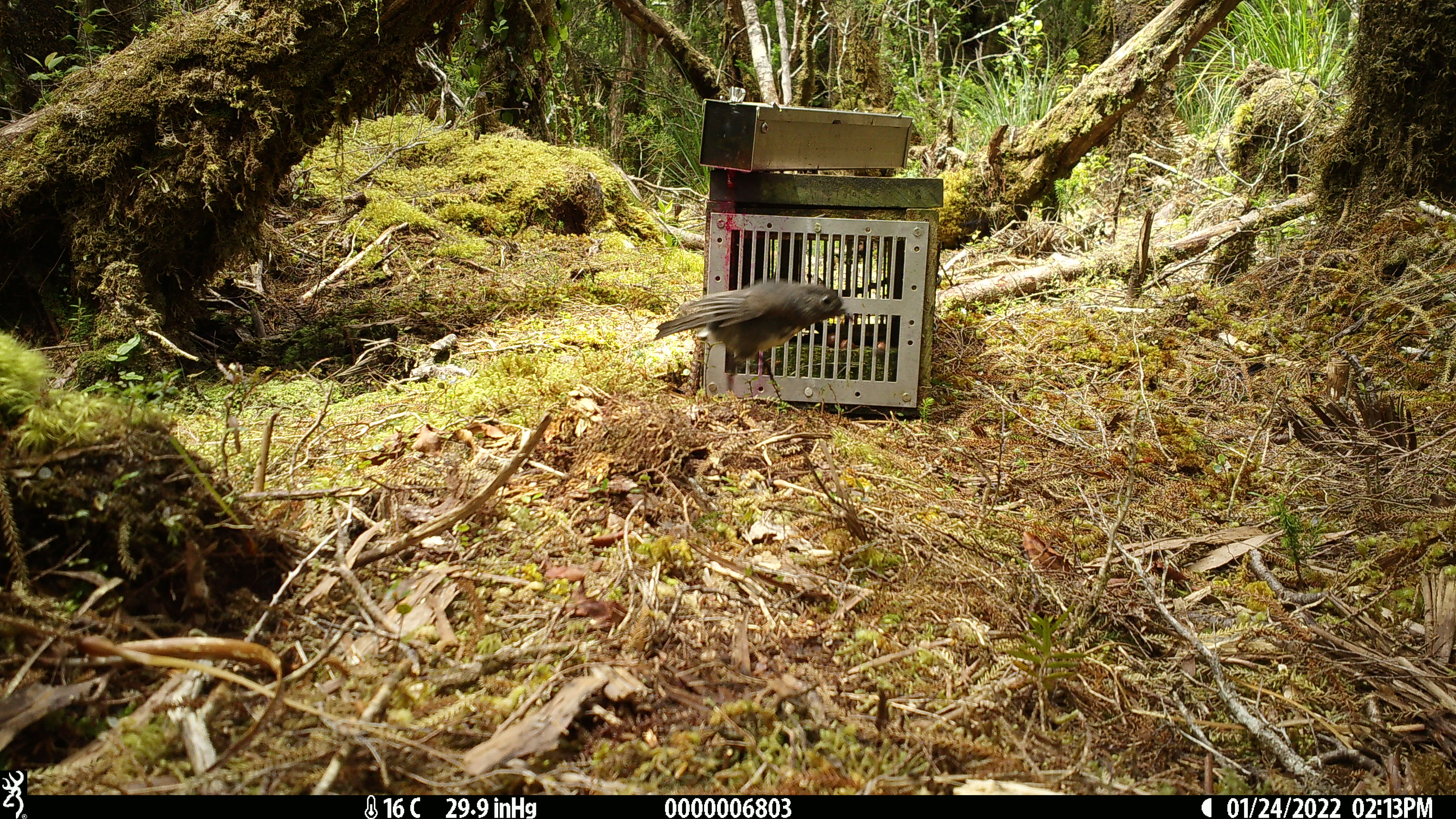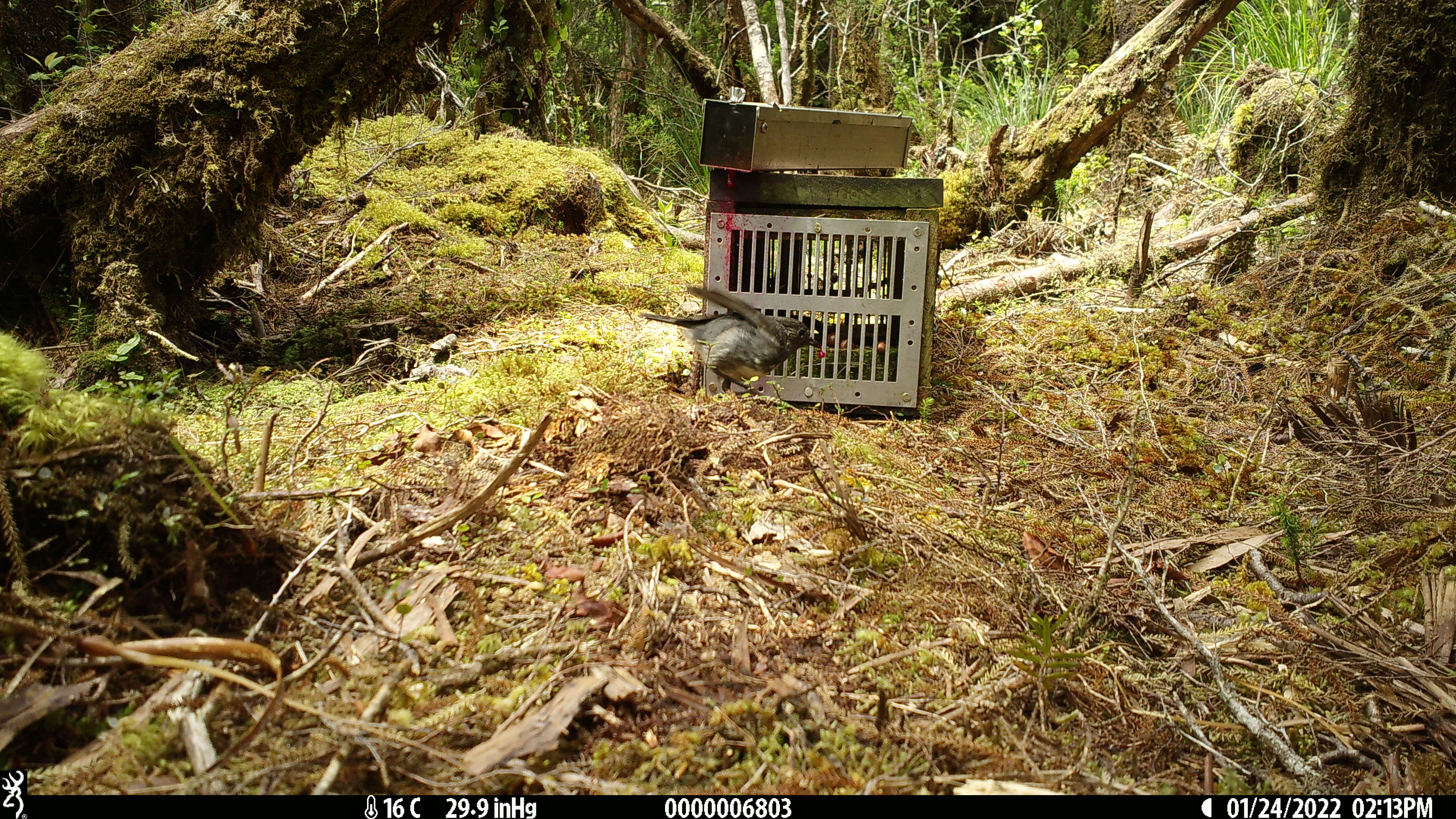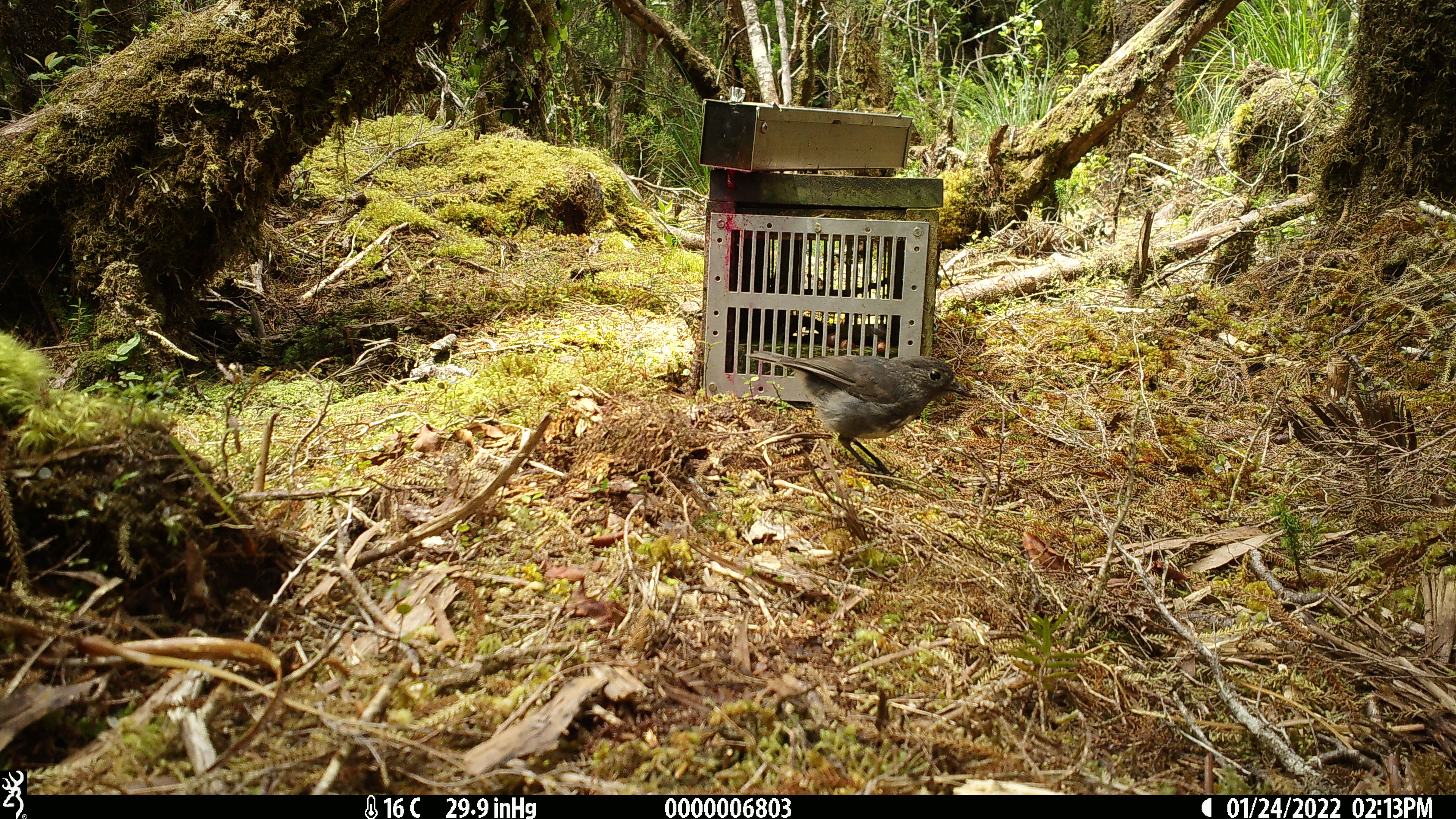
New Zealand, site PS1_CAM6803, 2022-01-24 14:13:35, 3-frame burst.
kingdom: Animalia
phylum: Chordata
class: Aves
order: Passeriformes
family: Petroicidae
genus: Petroica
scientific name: Petroica australis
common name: new zealand robin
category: robin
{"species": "robin (new zealand robin) (Petroica australis)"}